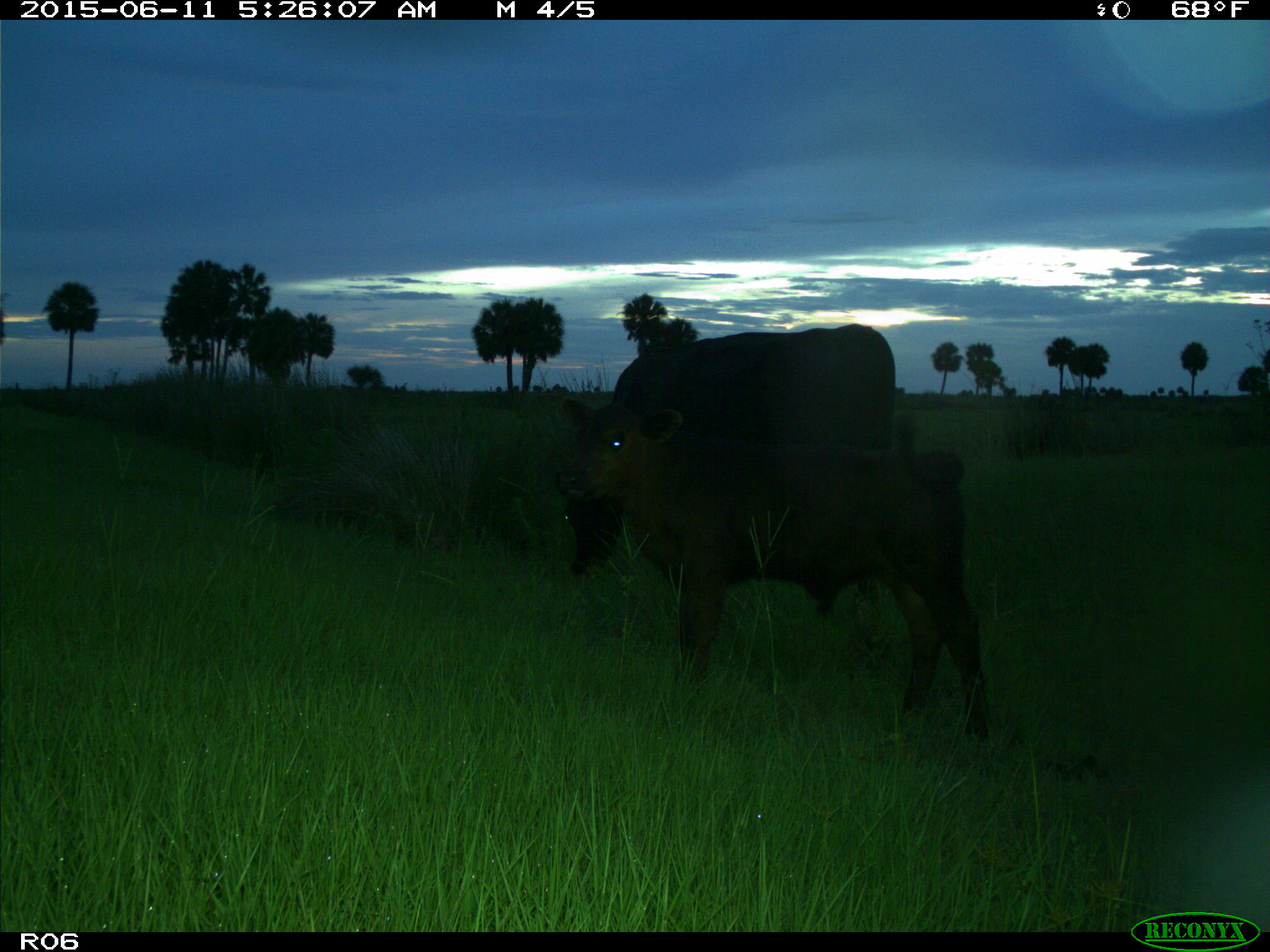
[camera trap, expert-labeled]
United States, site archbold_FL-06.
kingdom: Animalia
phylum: Chordata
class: Mammalia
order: Artiodactyla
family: Bovidae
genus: Bos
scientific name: Bos taurus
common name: domestic cow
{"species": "Bos taurus (domestic cow)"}